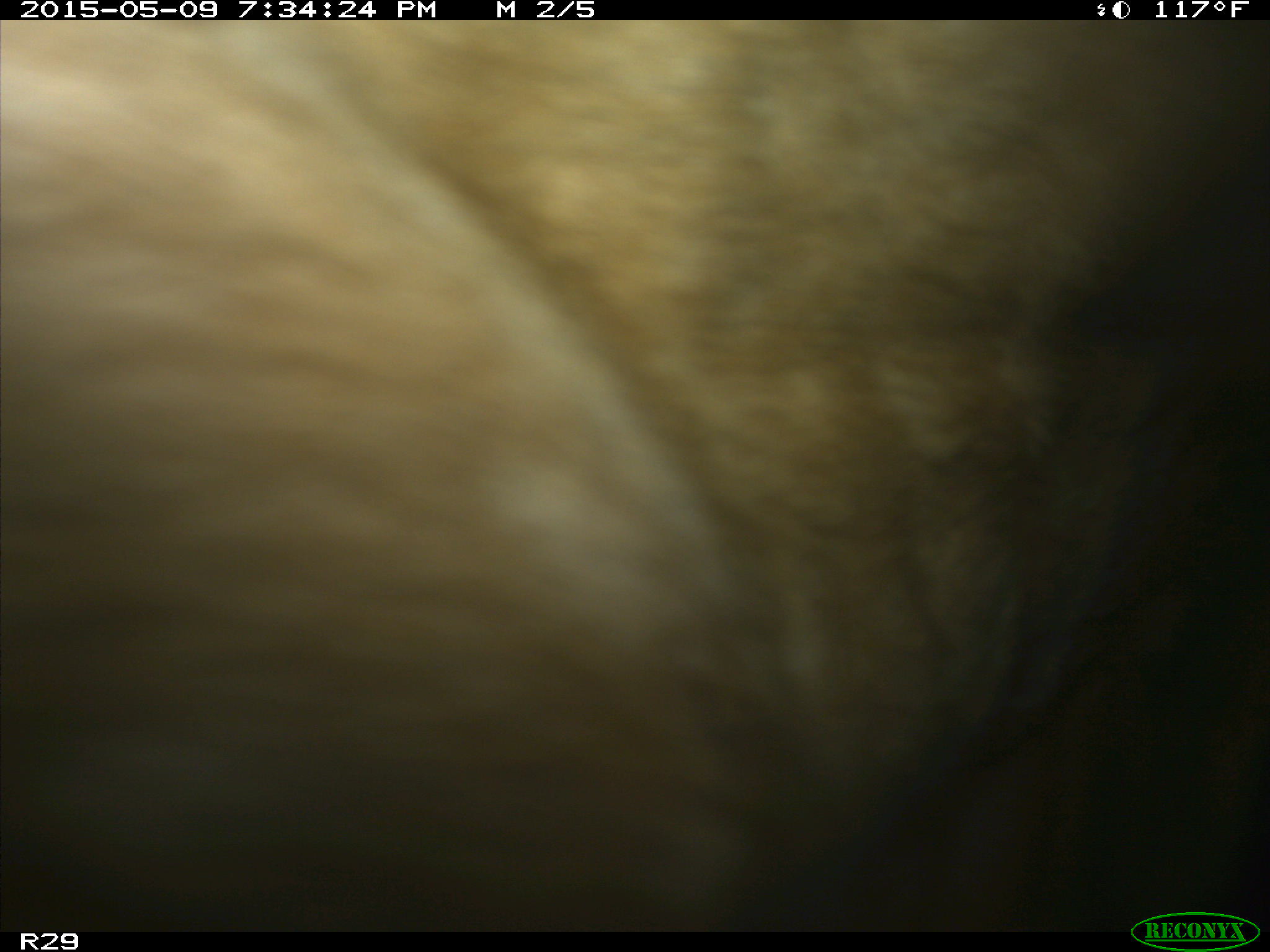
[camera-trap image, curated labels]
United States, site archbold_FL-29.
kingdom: Animalia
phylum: Chordata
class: Mammalia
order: Artiodactyla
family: Bovidae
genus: Bos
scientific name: Bos taurus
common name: domestic cow